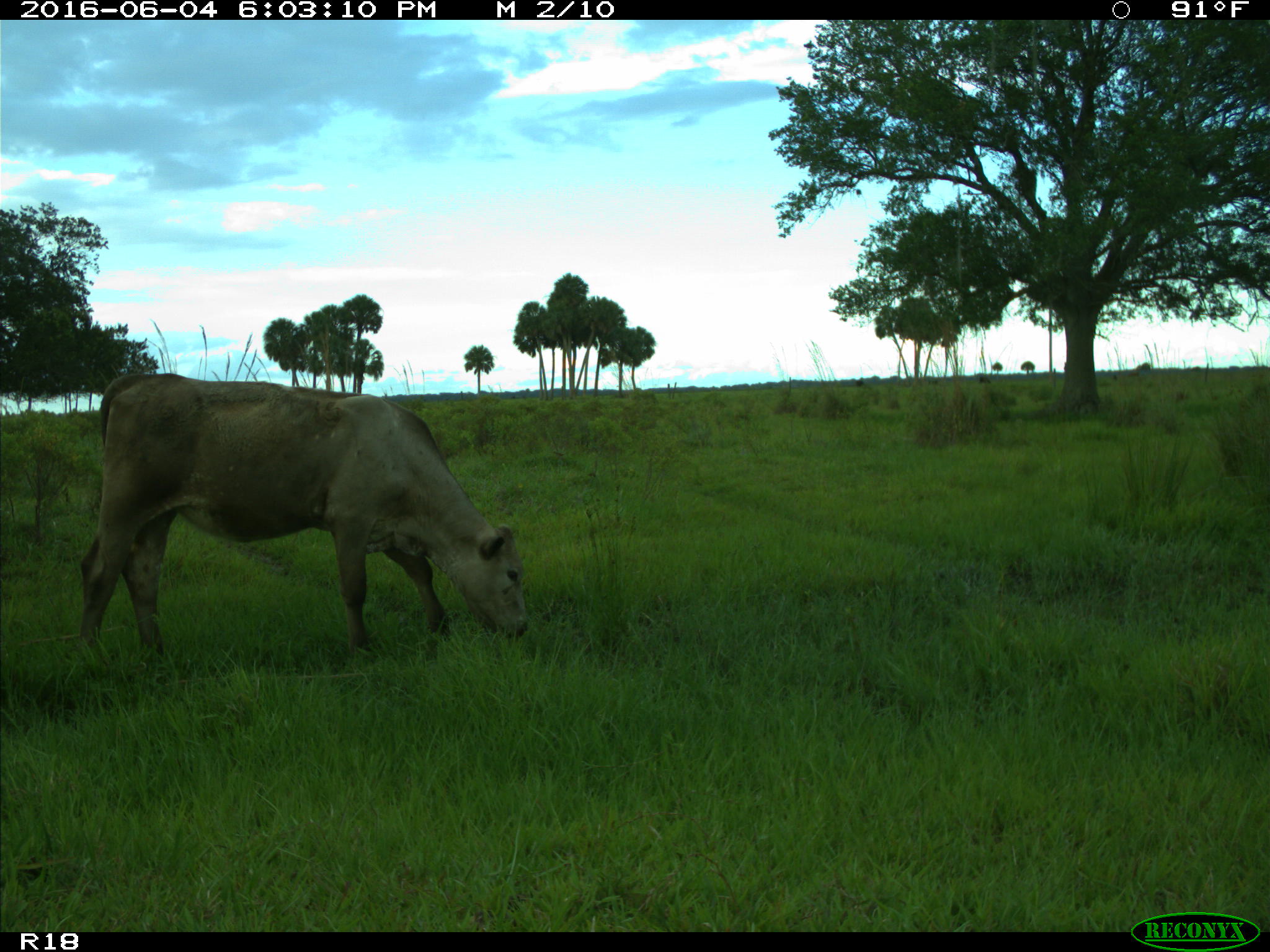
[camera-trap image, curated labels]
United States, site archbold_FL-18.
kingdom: Animalia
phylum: Chordata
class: Mammalia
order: Artiodactyla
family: Bovidae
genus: Bos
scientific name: Bos taurus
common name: domestic cow